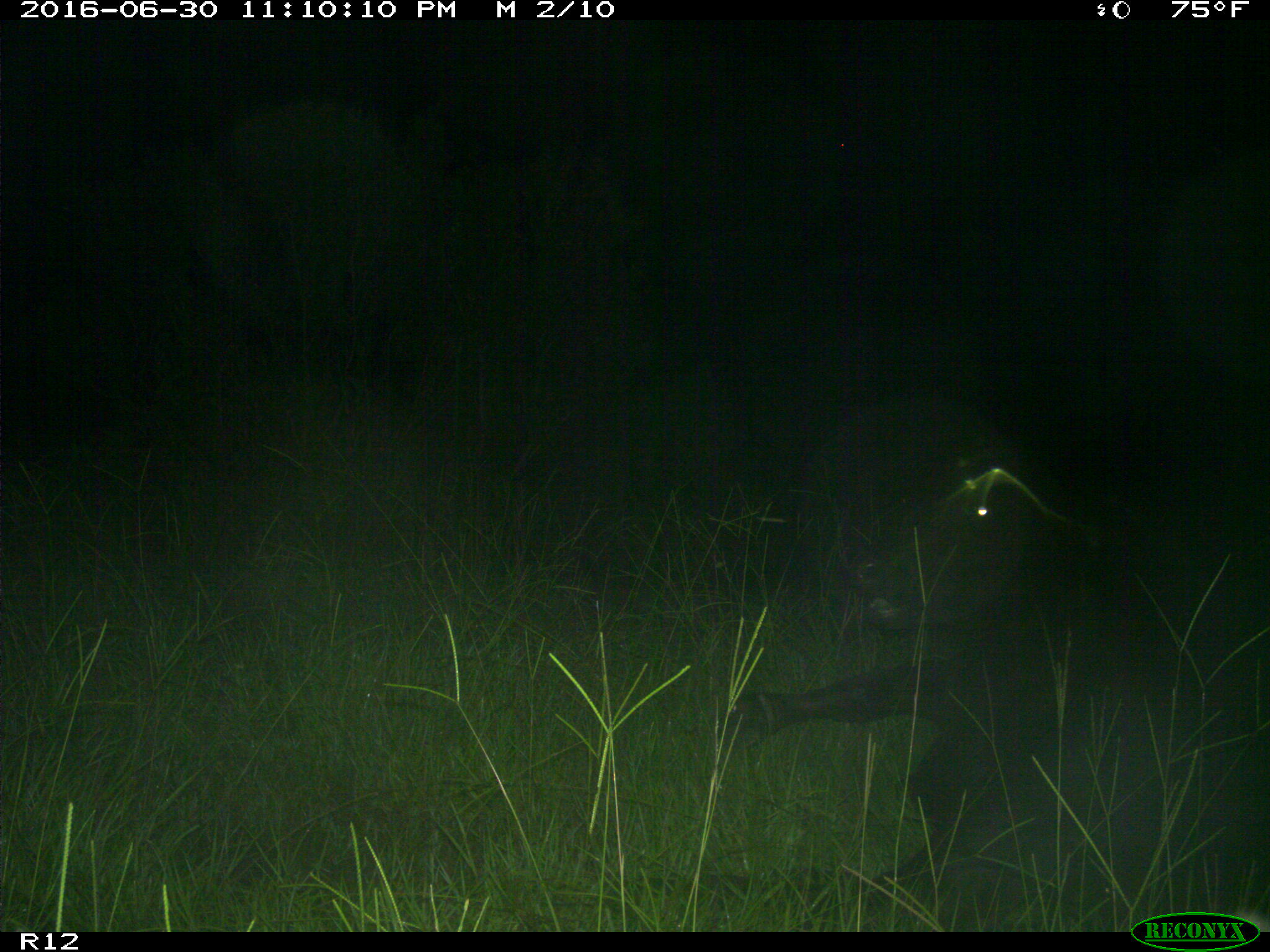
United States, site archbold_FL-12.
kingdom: Animalia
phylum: Chordata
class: Mammalia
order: Artiodactyla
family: Bovidae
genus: Bos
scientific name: Bos taurus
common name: domestic cow